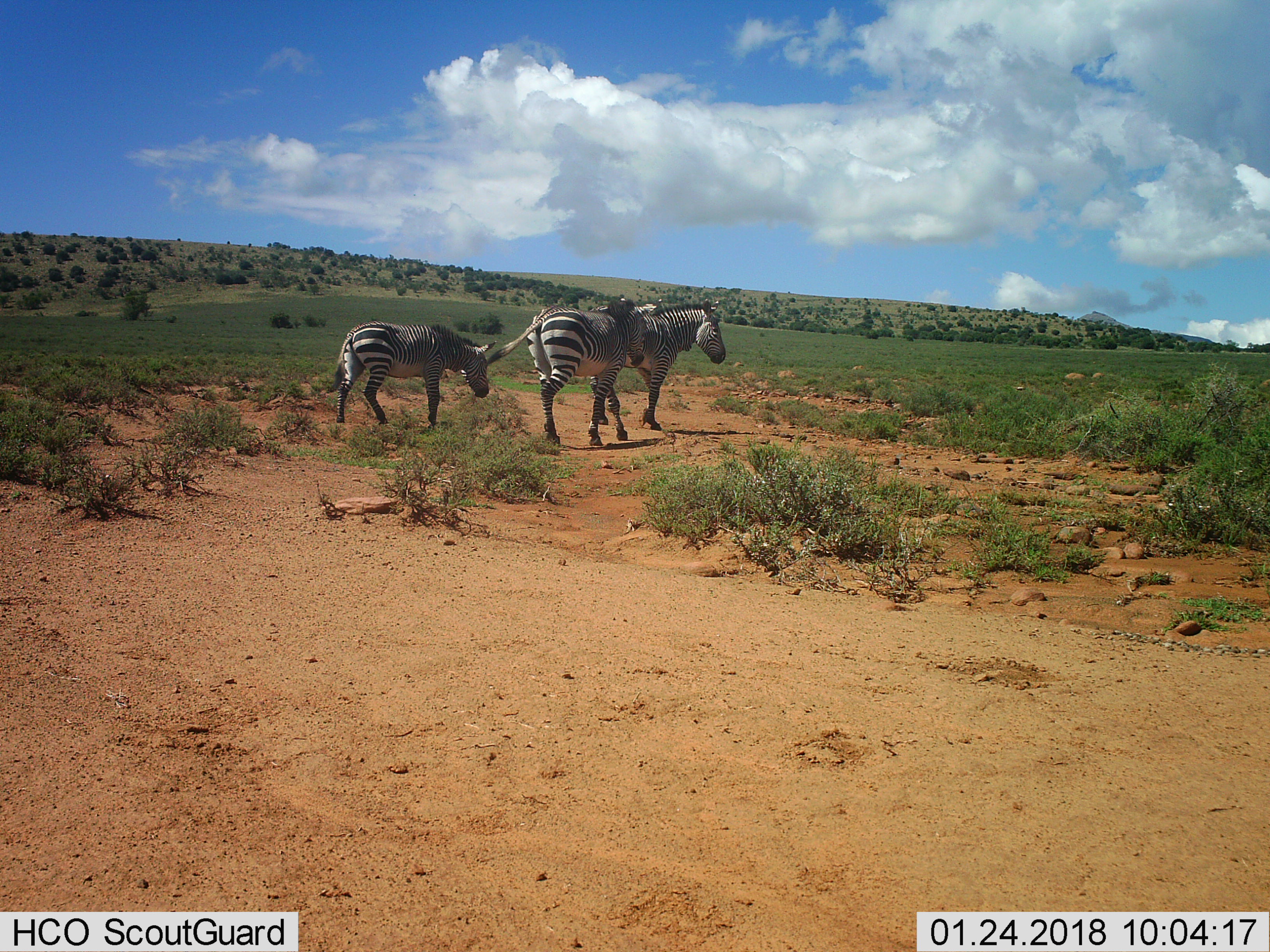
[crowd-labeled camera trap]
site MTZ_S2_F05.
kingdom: Animalia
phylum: Chordata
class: Mammalia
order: Perissodactyla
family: Equidae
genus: Equus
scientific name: Equus zebra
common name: mountain zebra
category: zebramountain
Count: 3.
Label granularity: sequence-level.